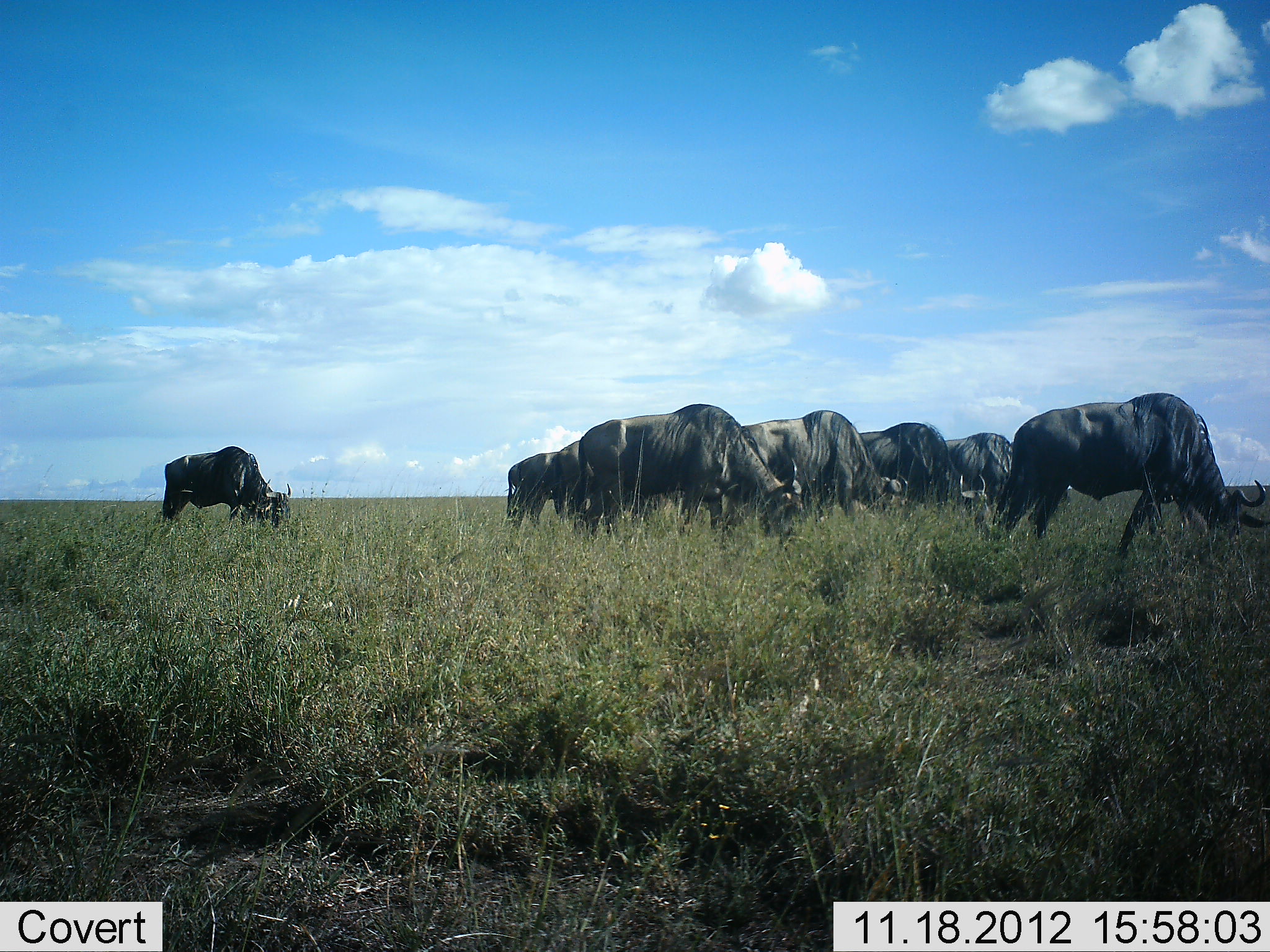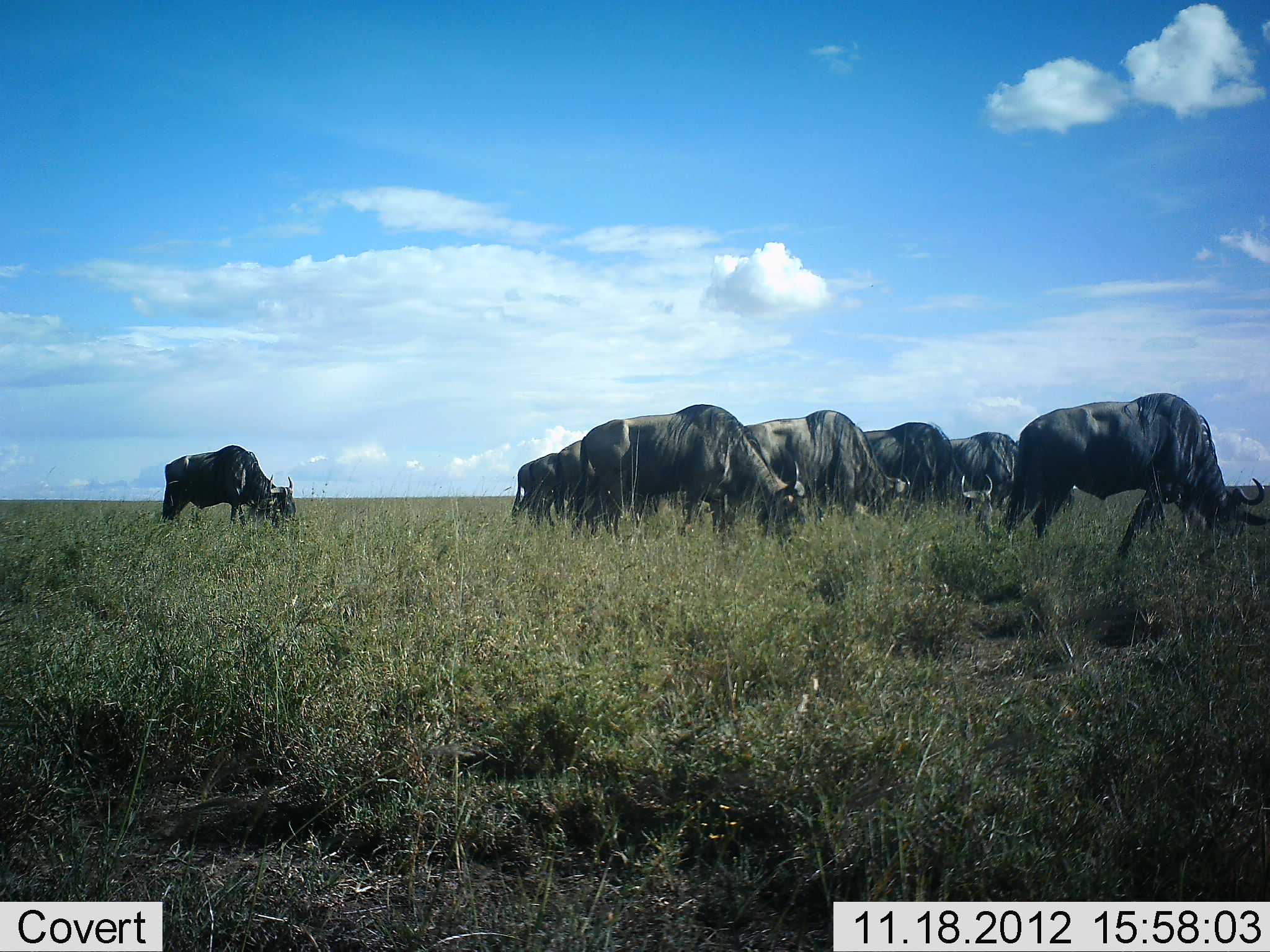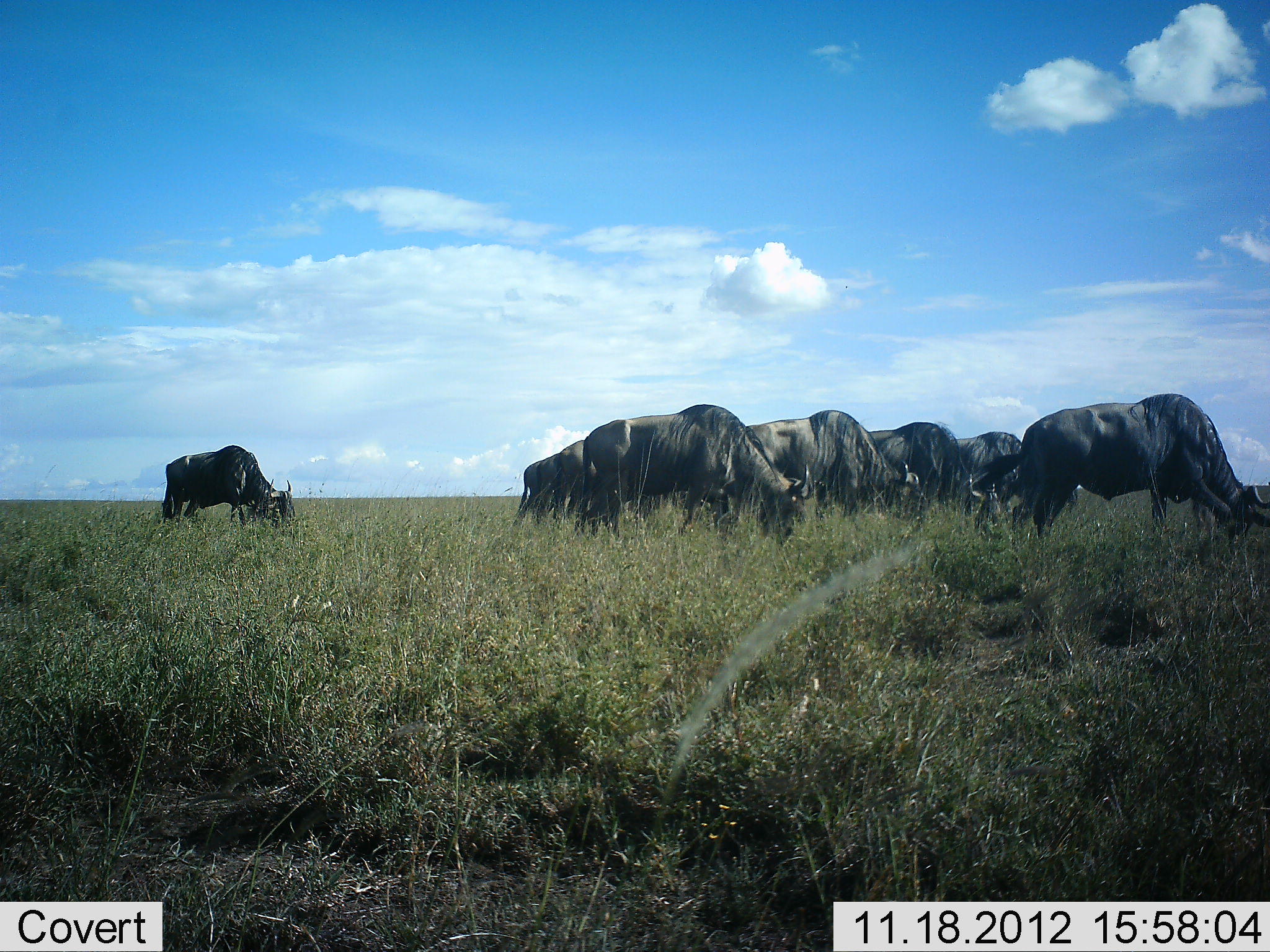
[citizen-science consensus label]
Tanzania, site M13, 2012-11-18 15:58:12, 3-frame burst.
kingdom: Animalia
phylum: Chordata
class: Mammalia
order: Artiodactyla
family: Bovidae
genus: Connochaetes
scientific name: Connochaetes taurinus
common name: blue wildebeest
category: wildebeest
Wildebeest (blue wildebeest) (Connochaetes taurinus), count 8. Behavior (volunteer vote fractions): standing 10%, resting 0%, moving 10%, interacting 0%. Young present (vote fraction): 0%. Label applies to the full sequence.